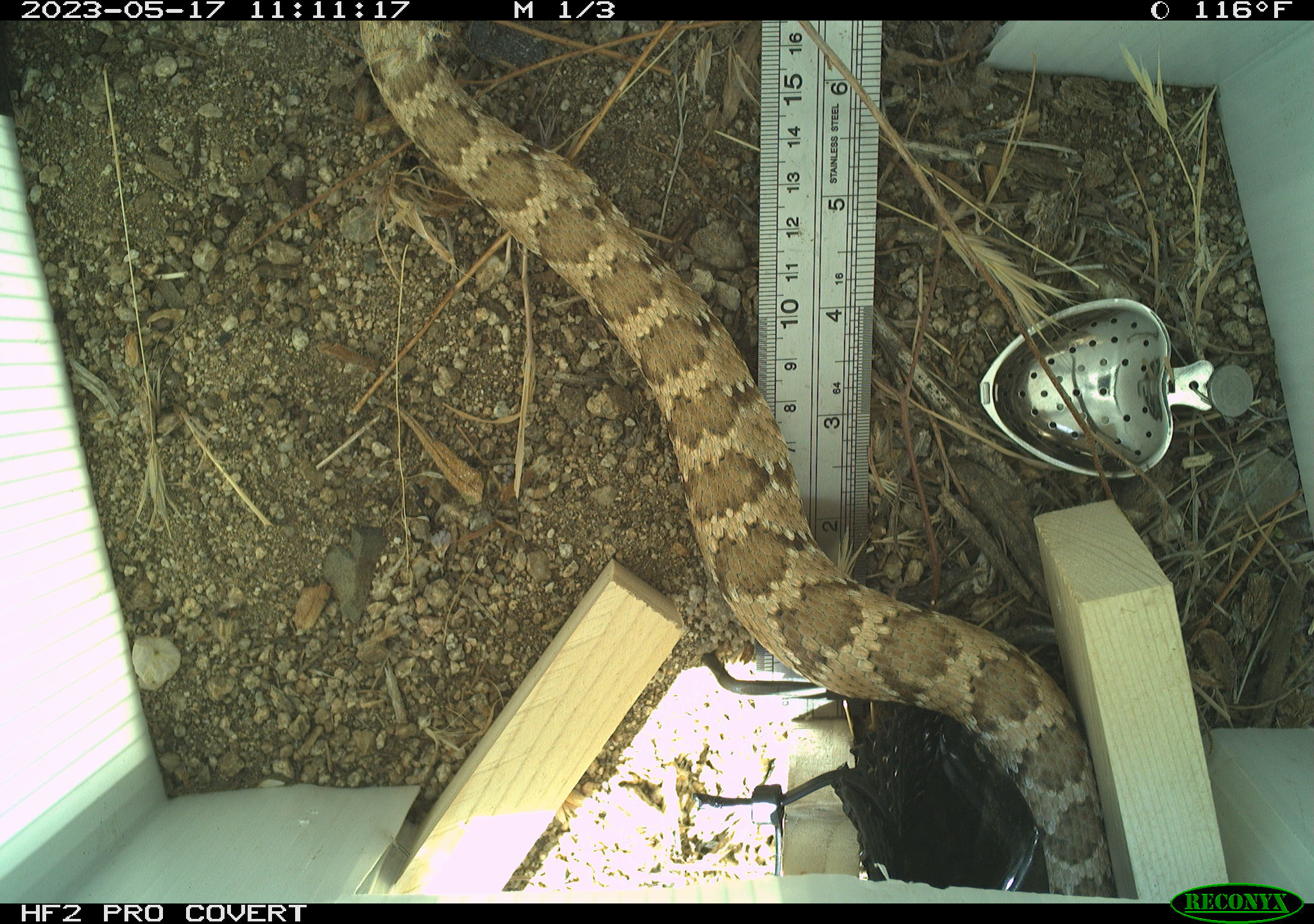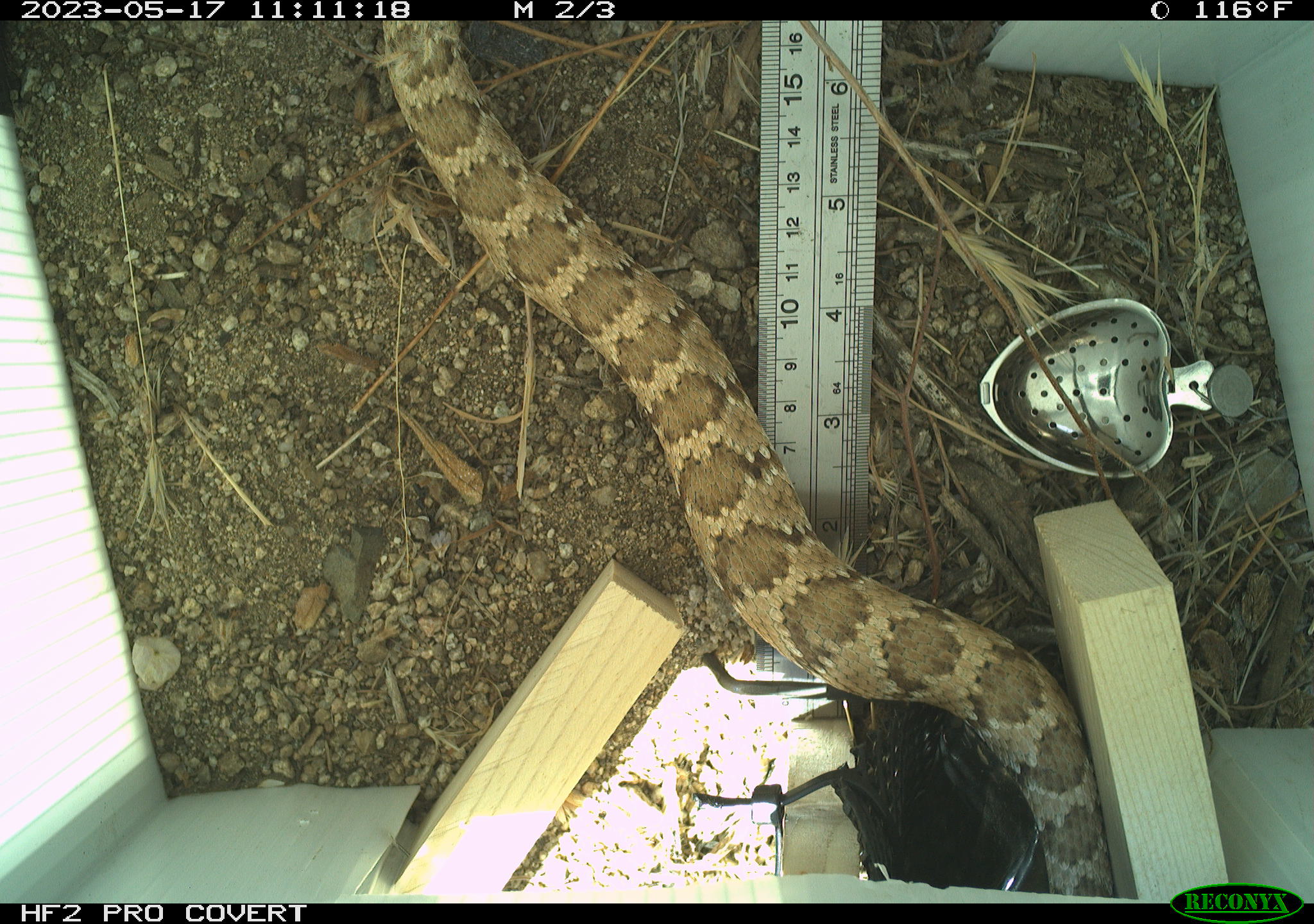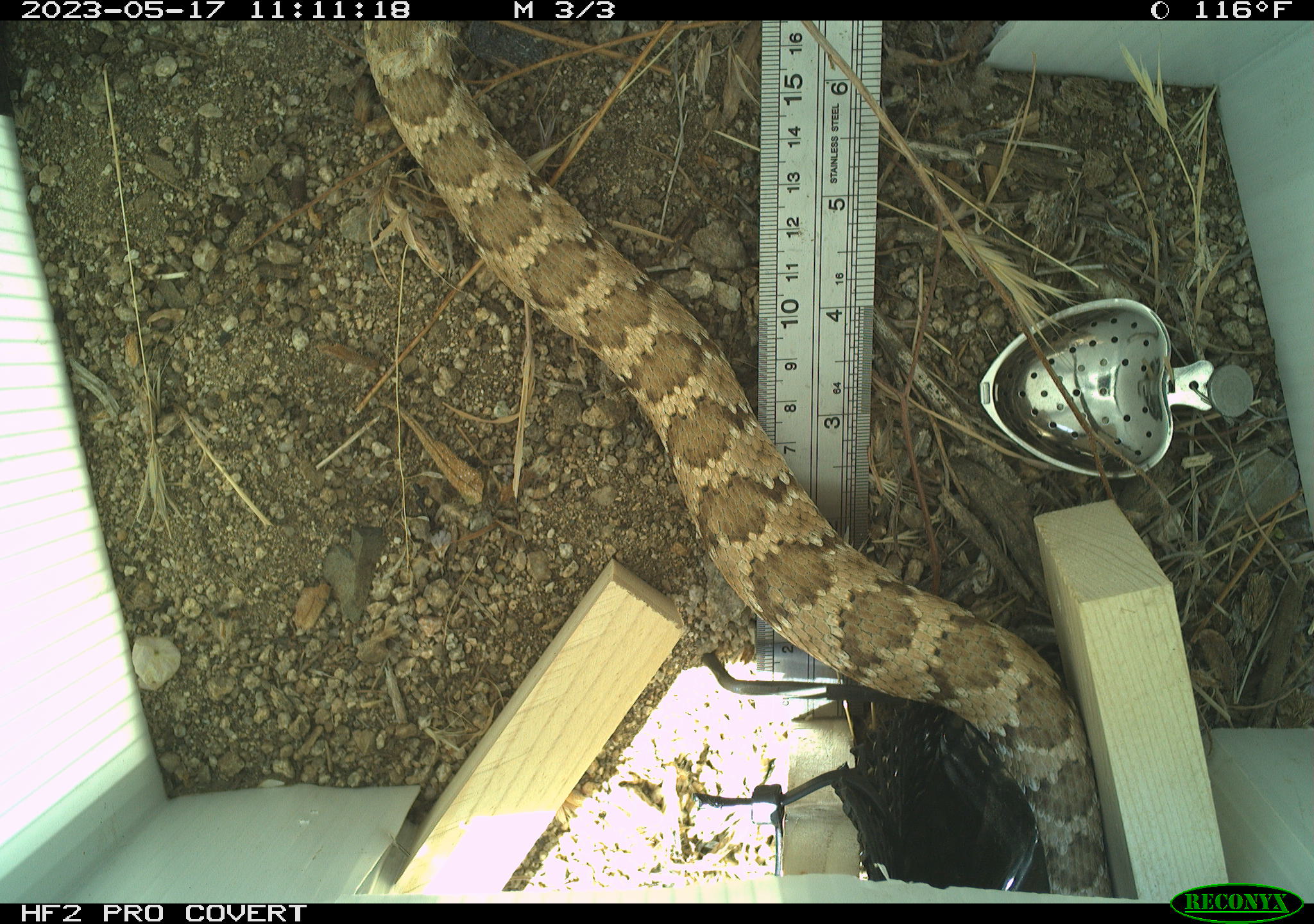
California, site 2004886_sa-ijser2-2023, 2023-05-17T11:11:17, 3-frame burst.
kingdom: Animalia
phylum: Chordata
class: Reptilia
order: Squamata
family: Viperidae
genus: Crotalus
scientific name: Crotalus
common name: rattlers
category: crotalus species